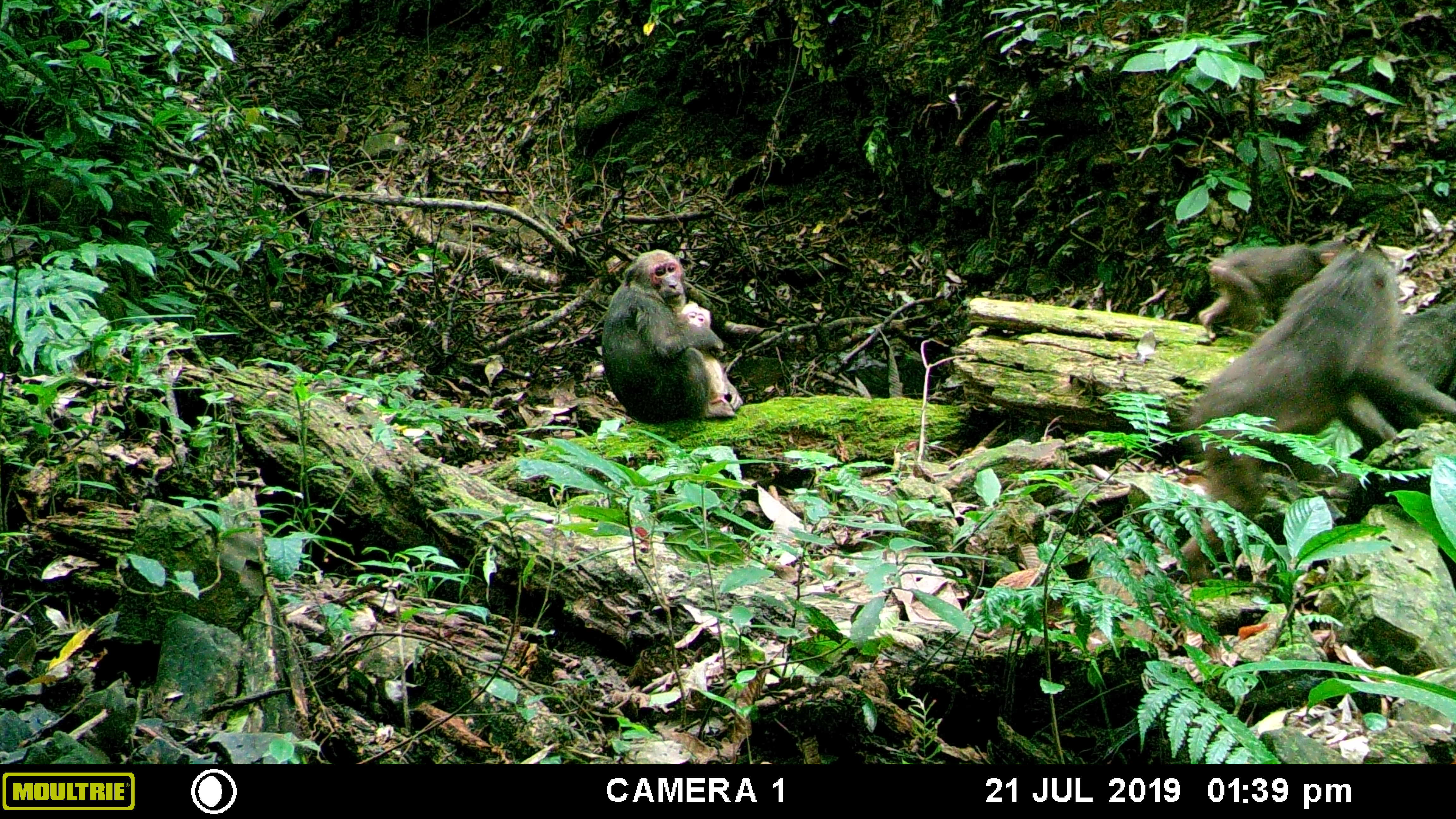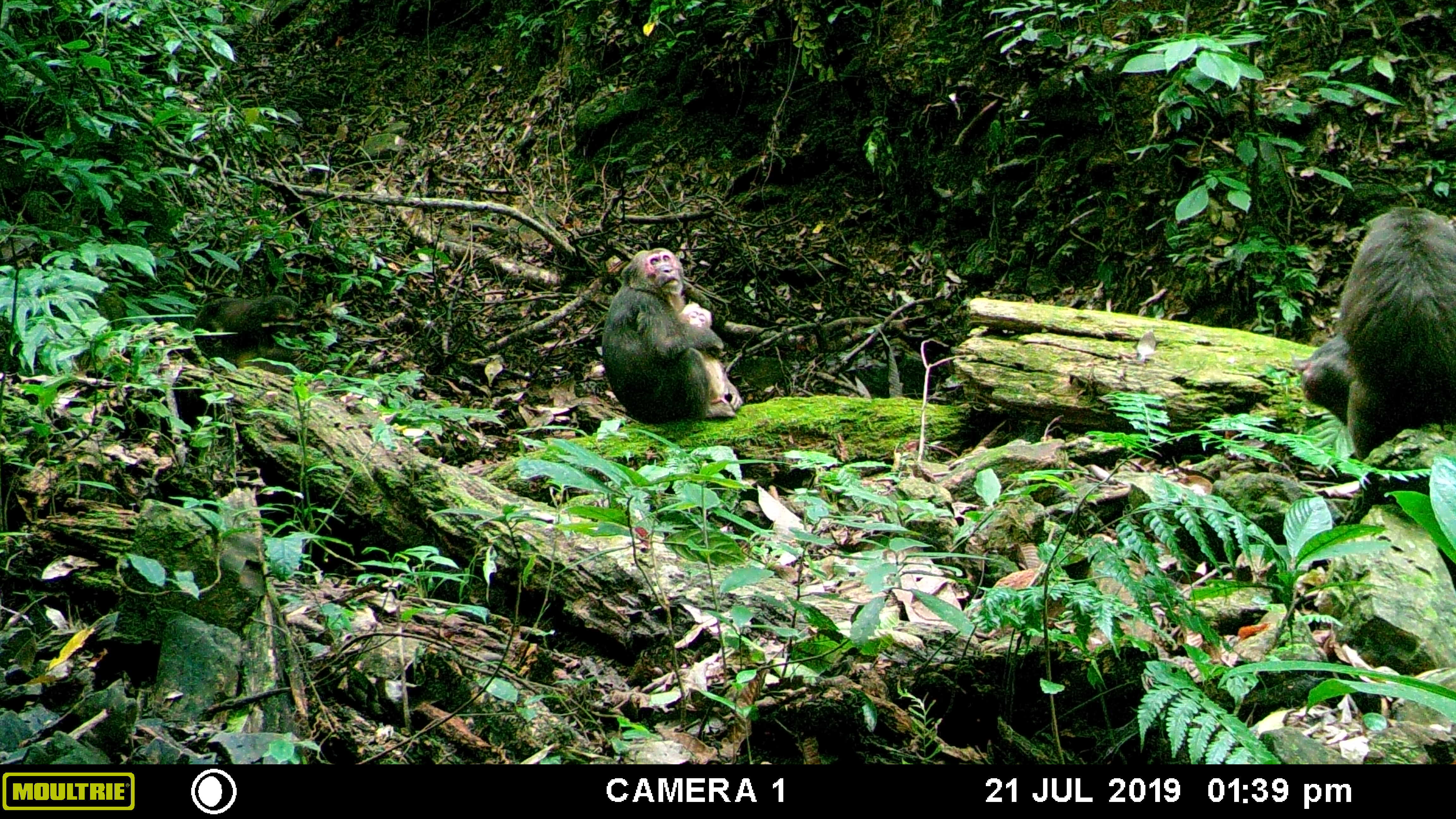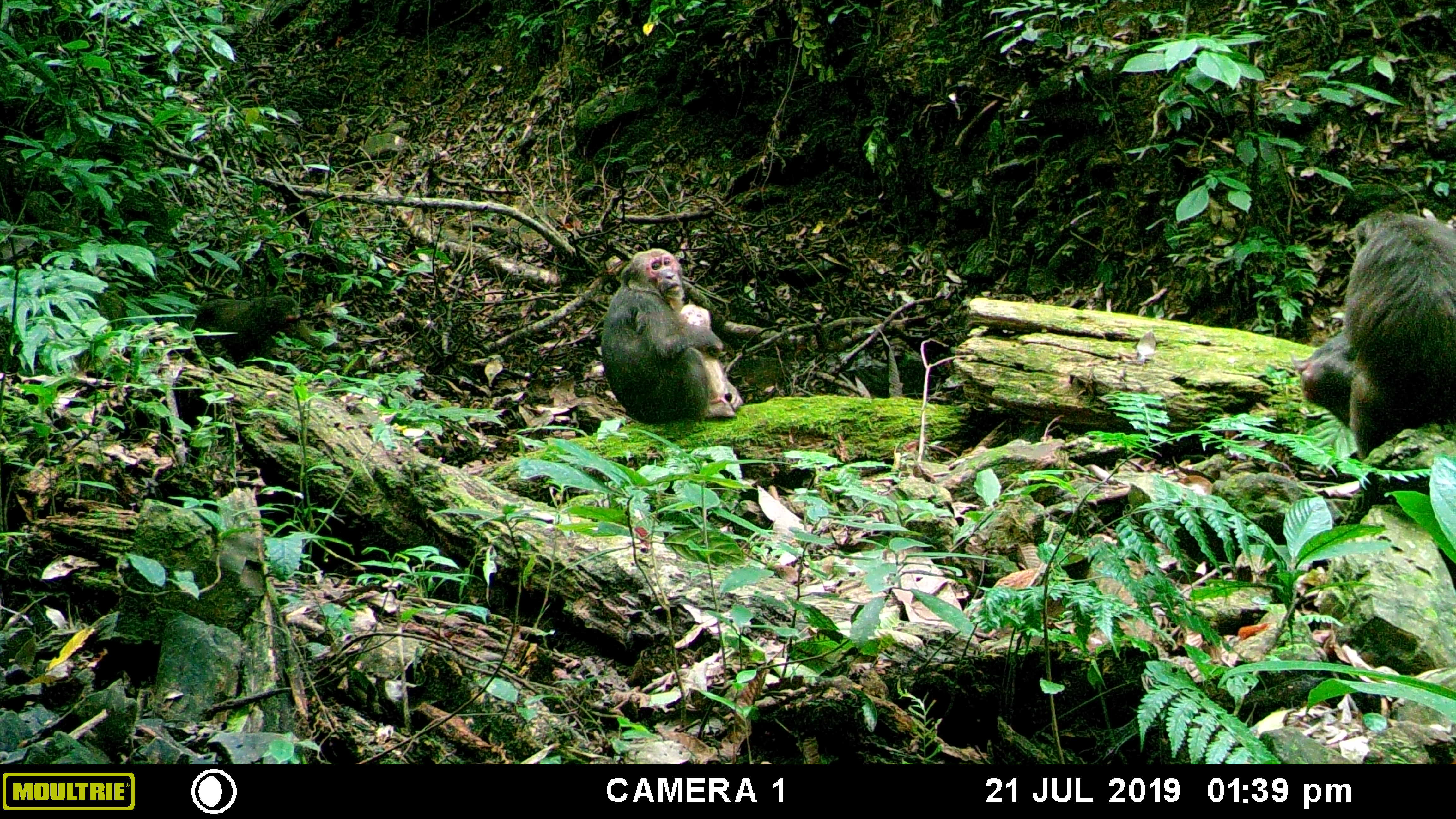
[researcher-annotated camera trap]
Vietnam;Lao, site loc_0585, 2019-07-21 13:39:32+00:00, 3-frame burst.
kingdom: Animalia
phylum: Chordata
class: Mammalia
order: Primates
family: Cercopithecidae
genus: Macaca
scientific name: Macaca arctoides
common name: stump-tailed macaque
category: stump tailed macaque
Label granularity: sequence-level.